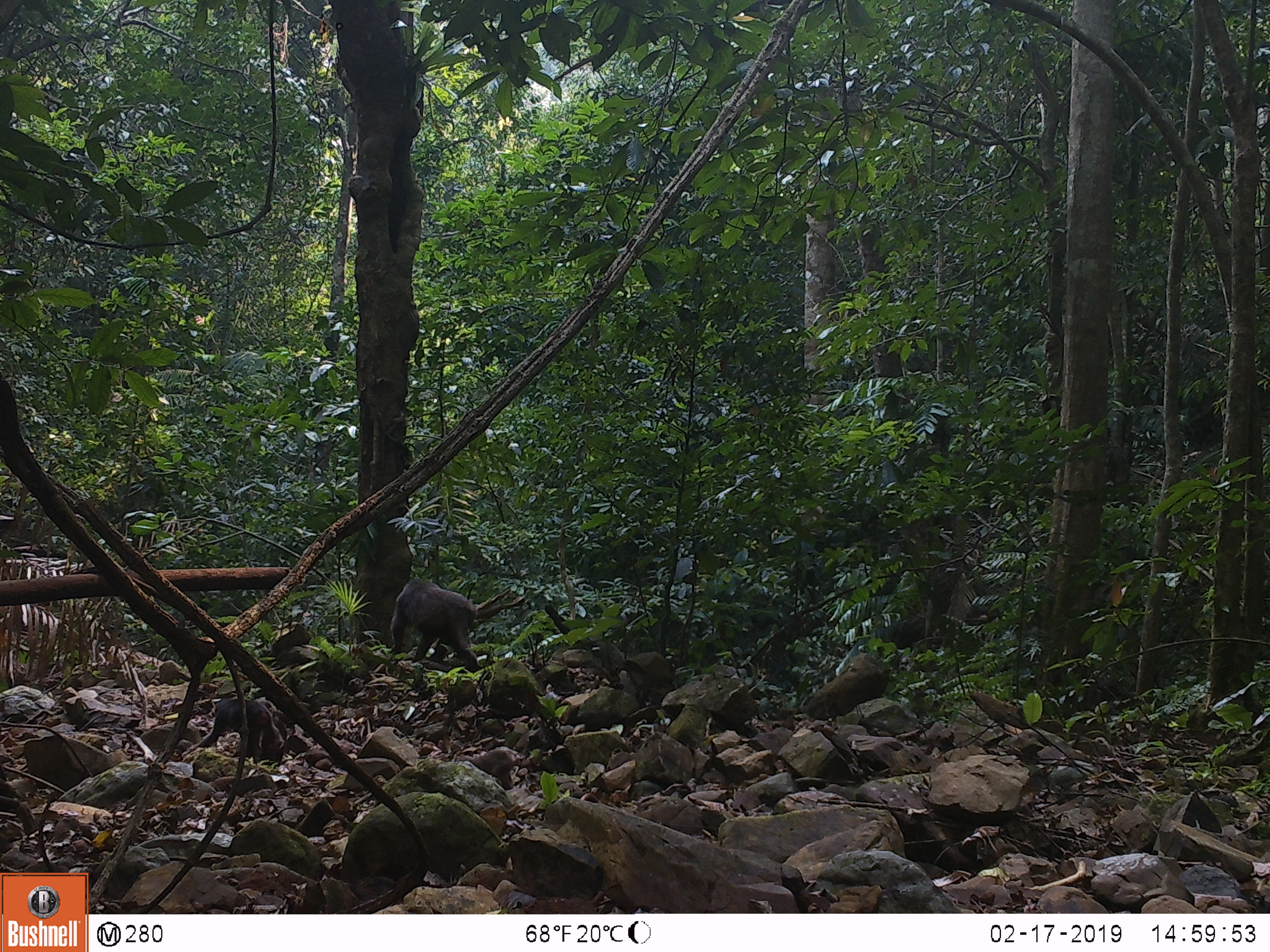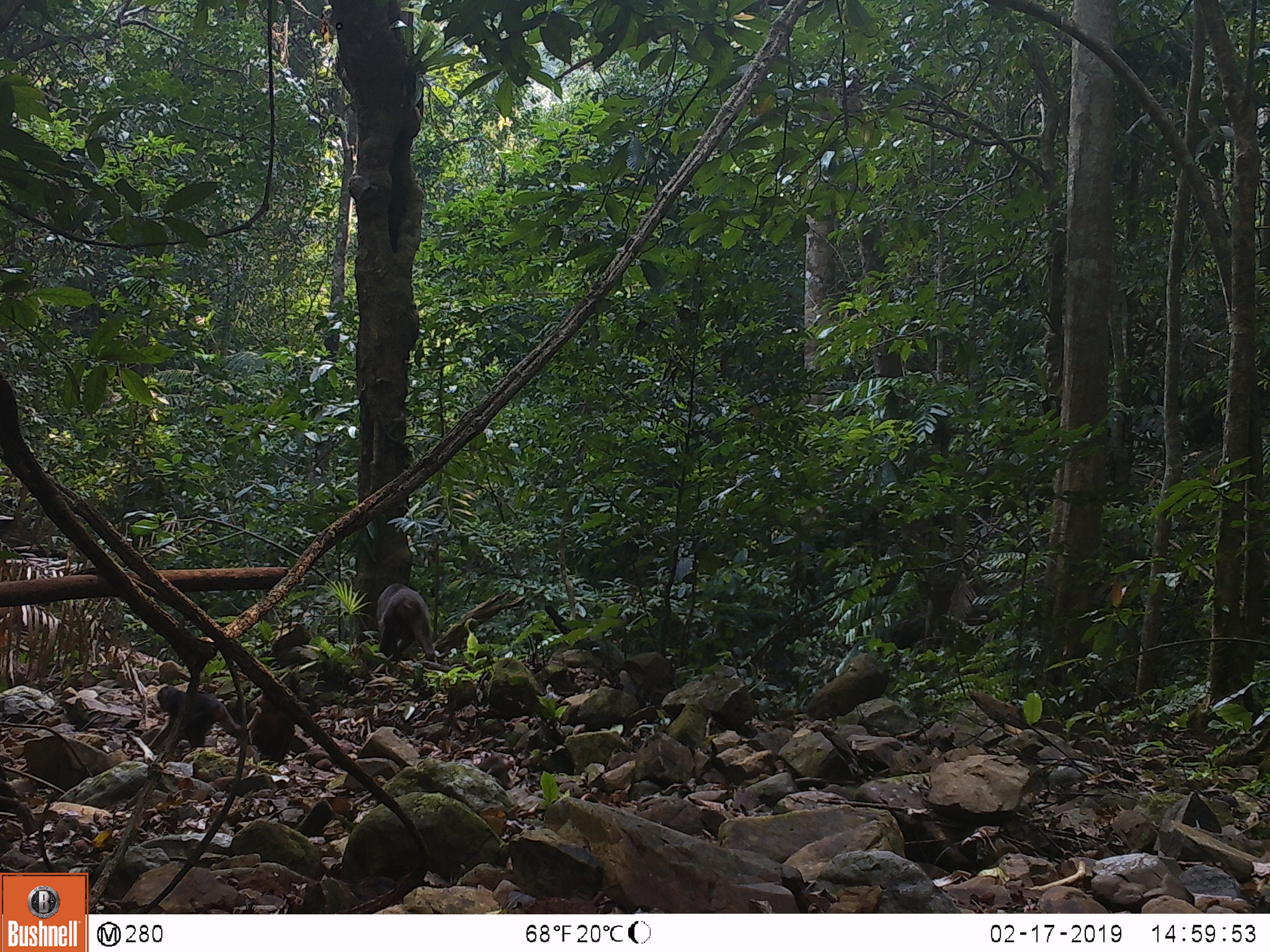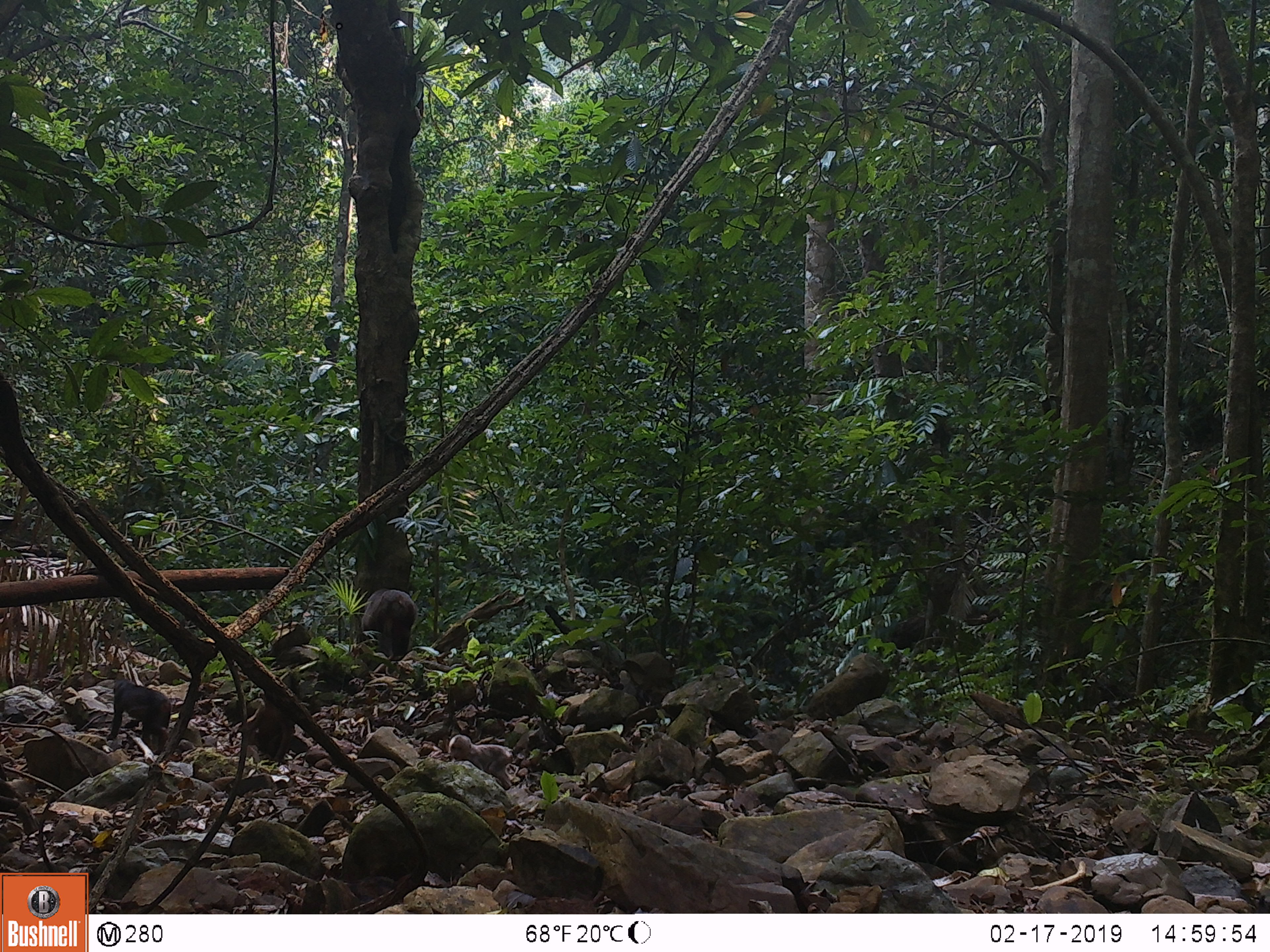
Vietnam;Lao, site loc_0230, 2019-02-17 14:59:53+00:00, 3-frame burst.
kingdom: Animalia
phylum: Chordata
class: Mammalia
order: Primates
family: Cercopithecidae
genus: Macaca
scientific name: Macaca arctoides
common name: stump-tailed macaque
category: stump tailed macaque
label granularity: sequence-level